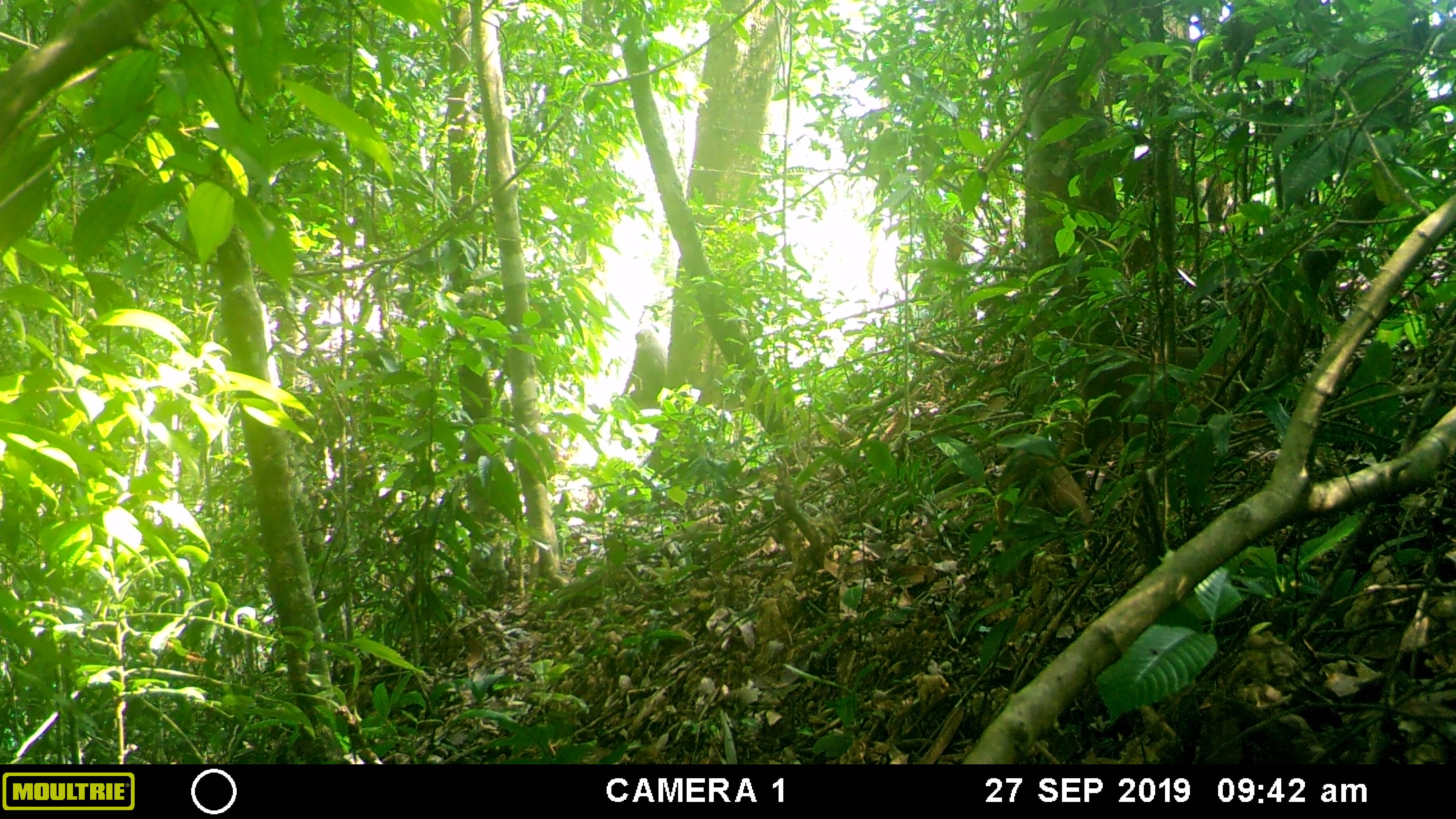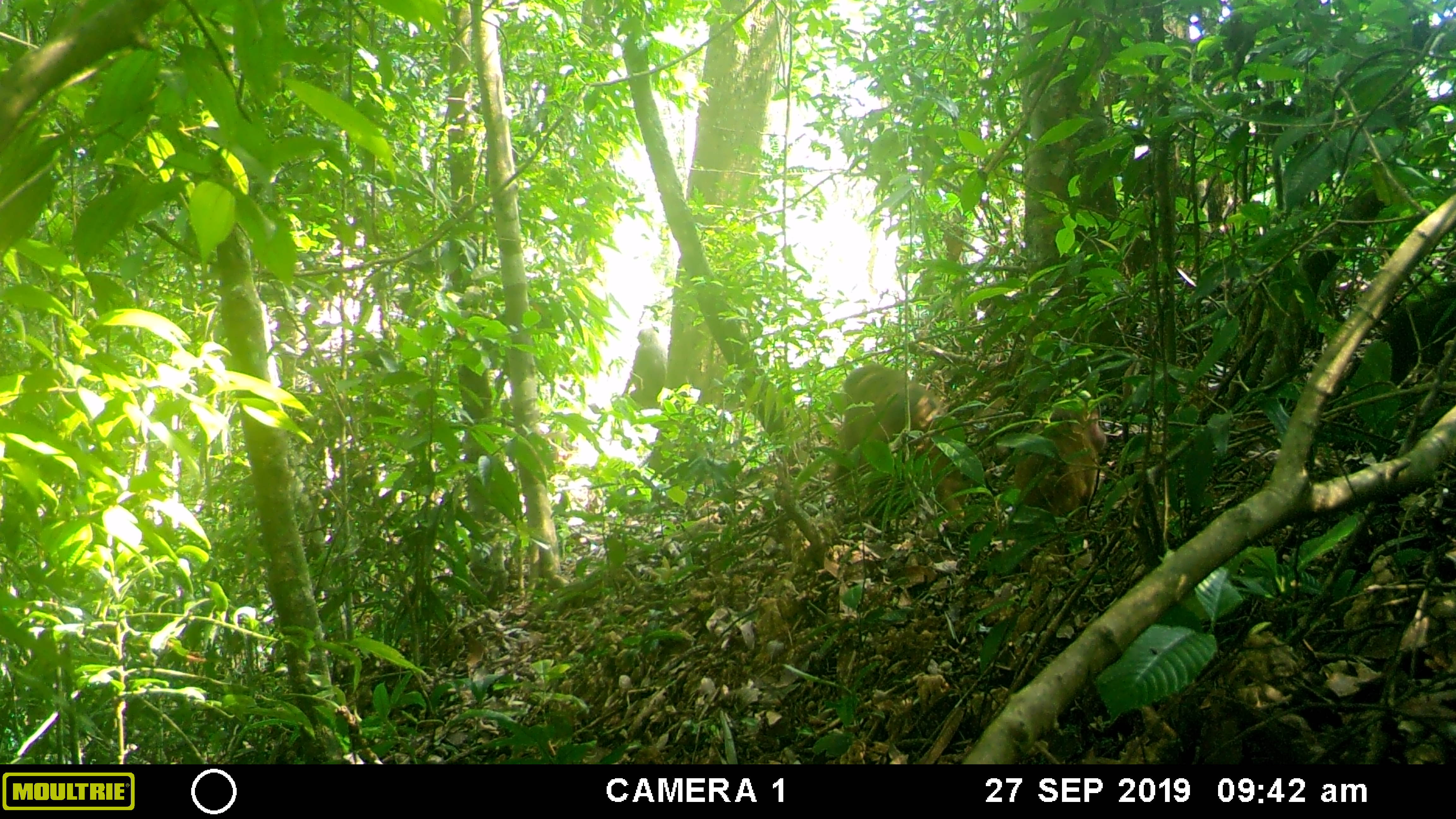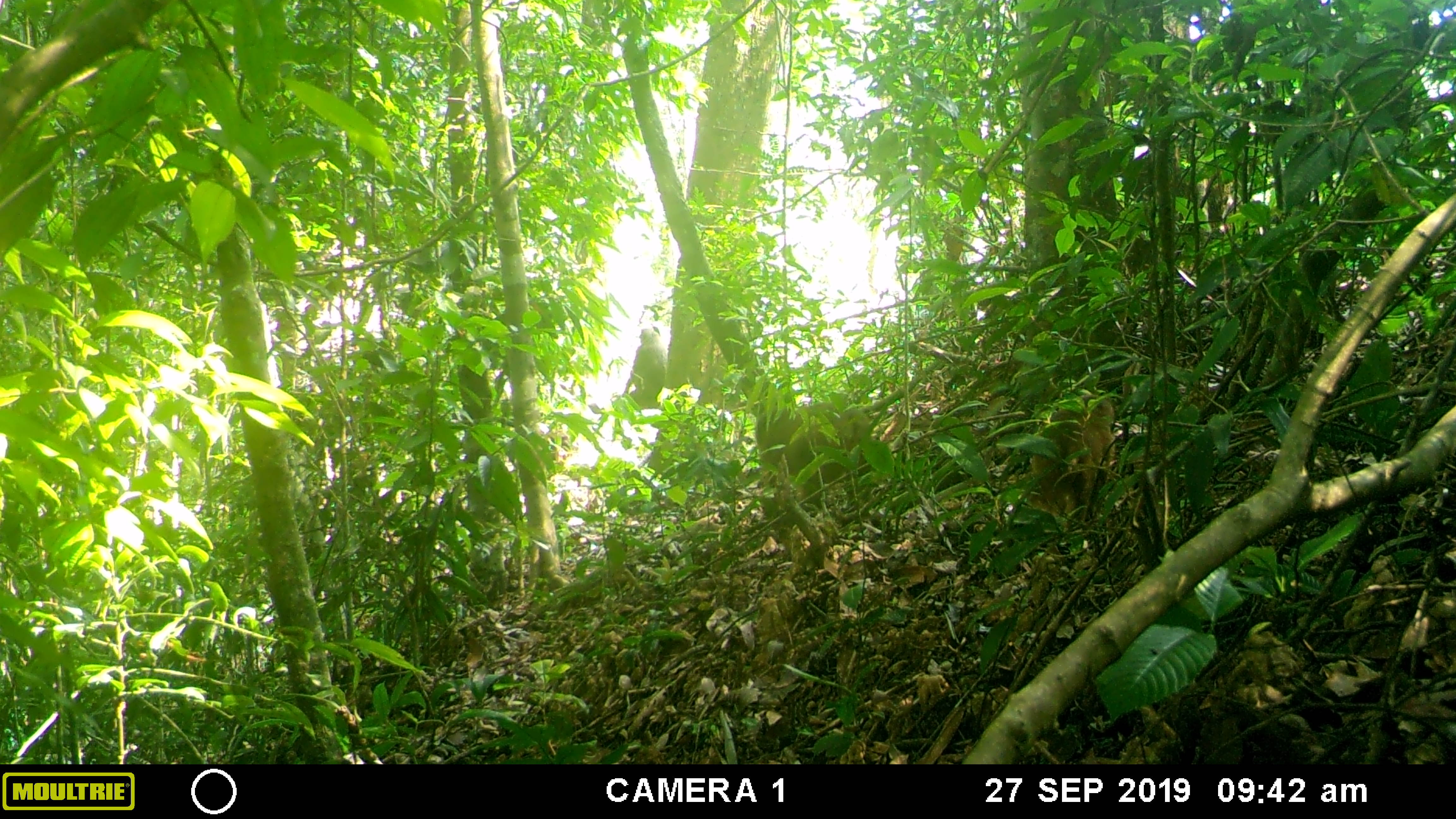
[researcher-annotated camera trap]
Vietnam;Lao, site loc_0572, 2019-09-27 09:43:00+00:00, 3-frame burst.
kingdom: Animalia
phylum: Chordata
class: Mammalia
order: Primates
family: Cercopithecidae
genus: Macaca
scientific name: Macaca arctoides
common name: stump-tailed macaque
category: stump tailed macaque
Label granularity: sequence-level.